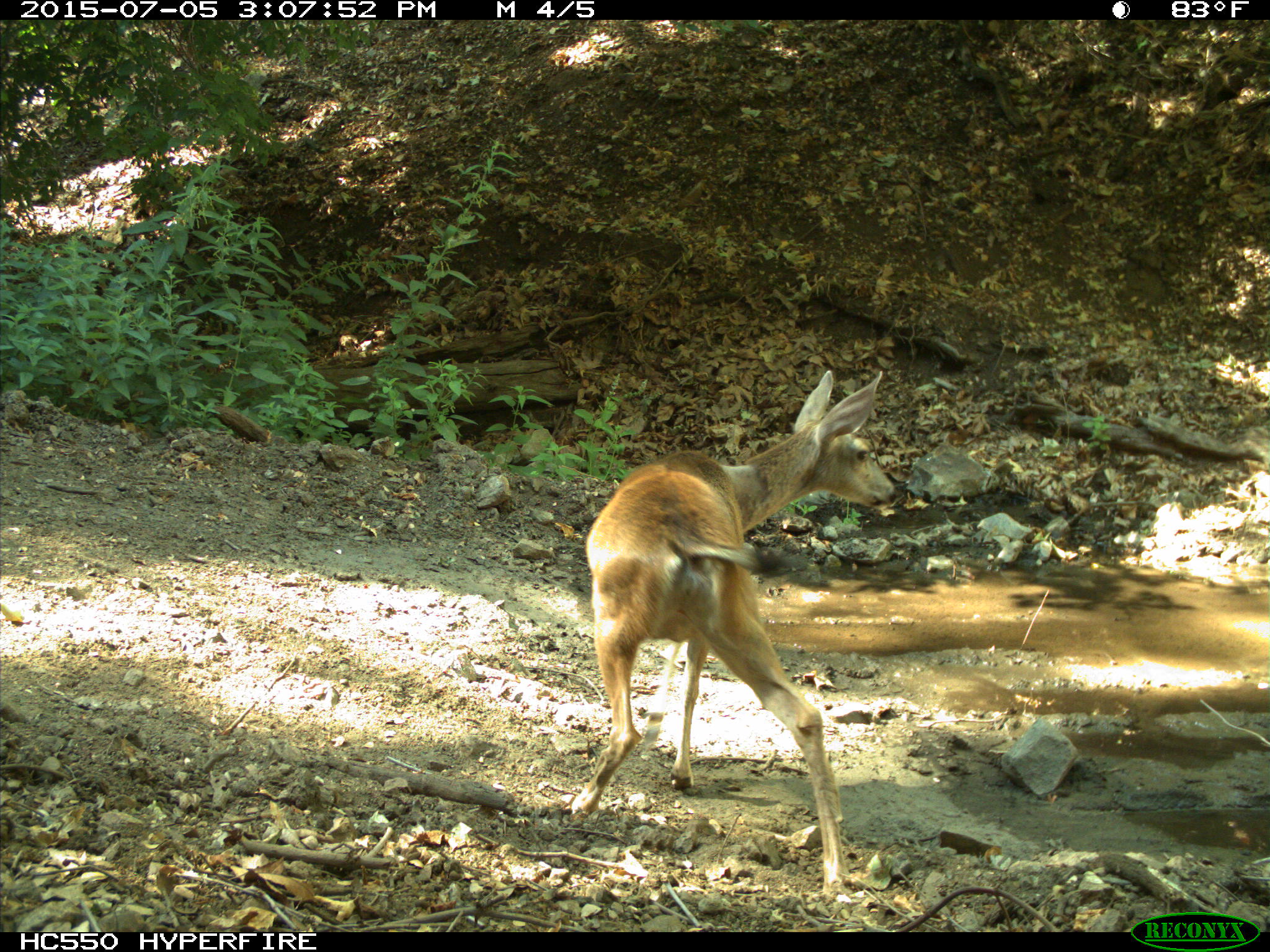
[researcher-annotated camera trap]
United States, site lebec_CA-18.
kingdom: Animalia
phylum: Chordata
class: Mammalia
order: Artiodactyla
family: Cervidae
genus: Odocoileus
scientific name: Odocoileus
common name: deer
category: unidentified deer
Unidentified deer (deer) (Odocoileus).